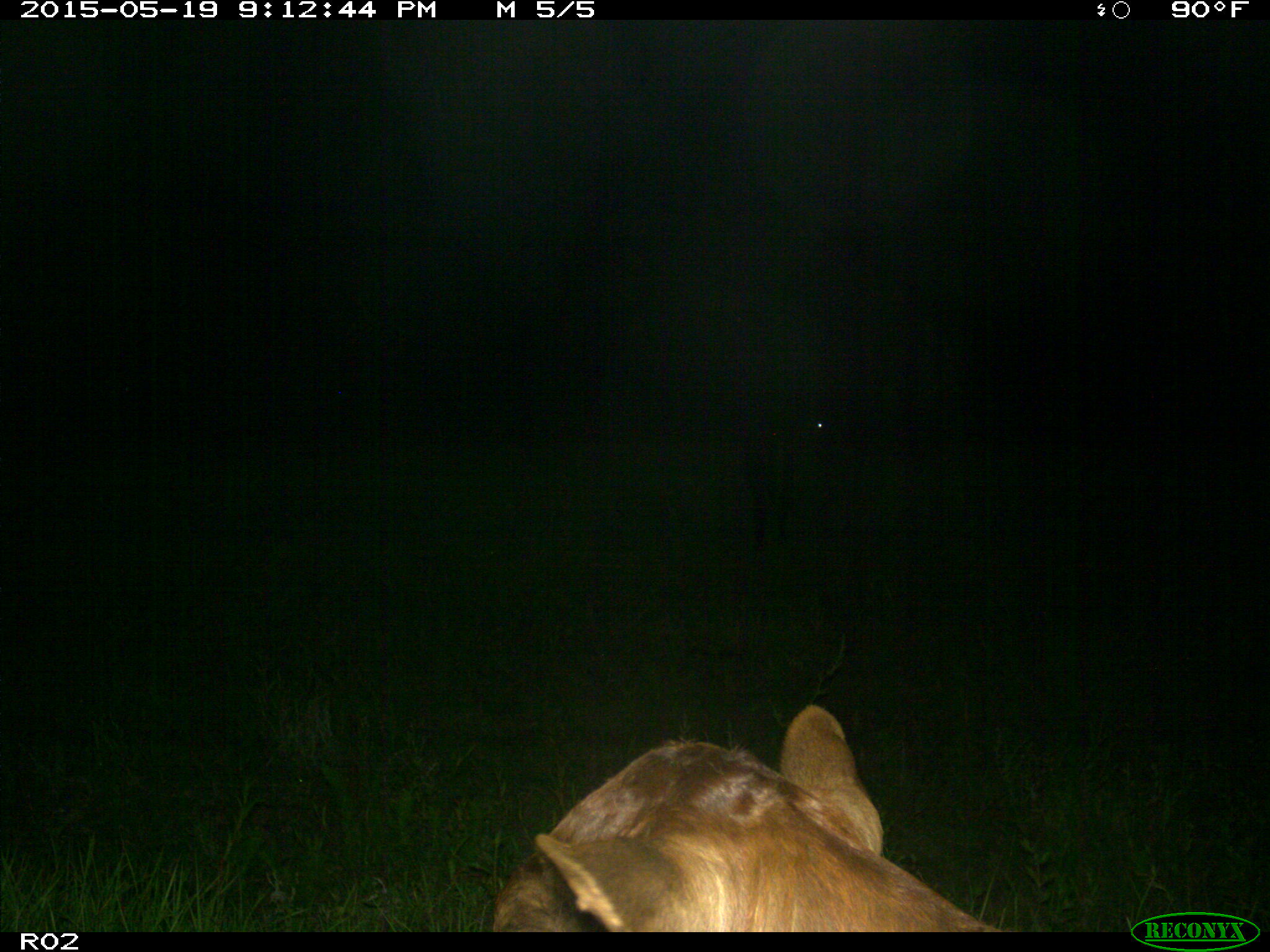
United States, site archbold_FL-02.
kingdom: Animalia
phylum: Chordata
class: Mammalia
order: Artiodactyla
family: Bovidae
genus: Bos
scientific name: Bos taurus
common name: domestic cow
Bos taurus (domestic cow).